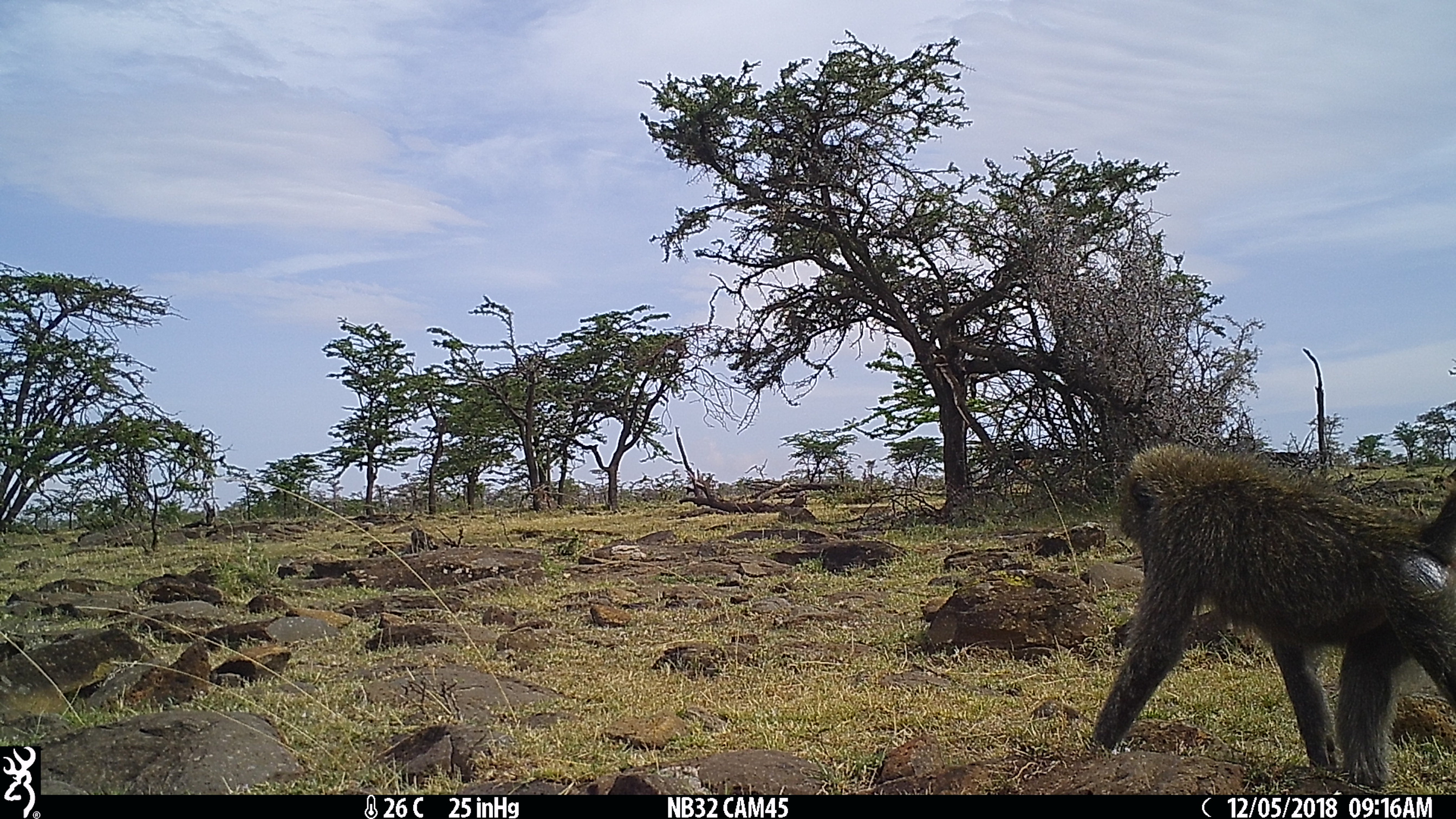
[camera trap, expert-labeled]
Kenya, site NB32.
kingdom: Animalia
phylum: Chordata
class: Mammalia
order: Primates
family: Cercopithecidae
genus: Papio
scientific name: Papio anubis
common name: olive baboon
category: baboon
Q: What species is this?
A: Baboon (olive baboon) (Papio anubis).